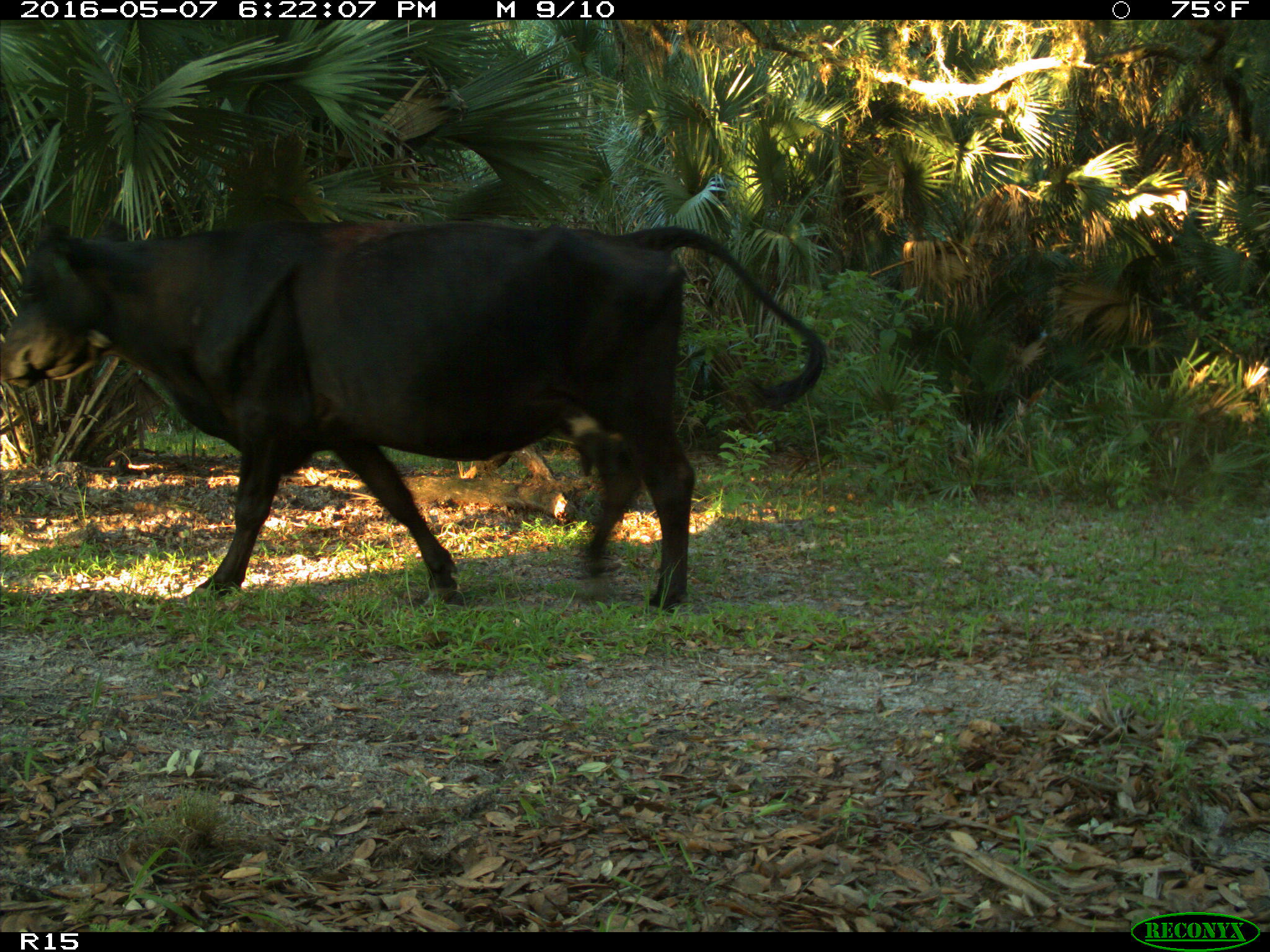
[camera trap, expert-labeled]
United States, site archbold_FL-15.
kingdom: Animalia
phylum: Chordata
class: Mammalia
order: Artiodactyla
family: Bovidae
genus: Bos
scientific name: Bos taurus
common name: domestic cow